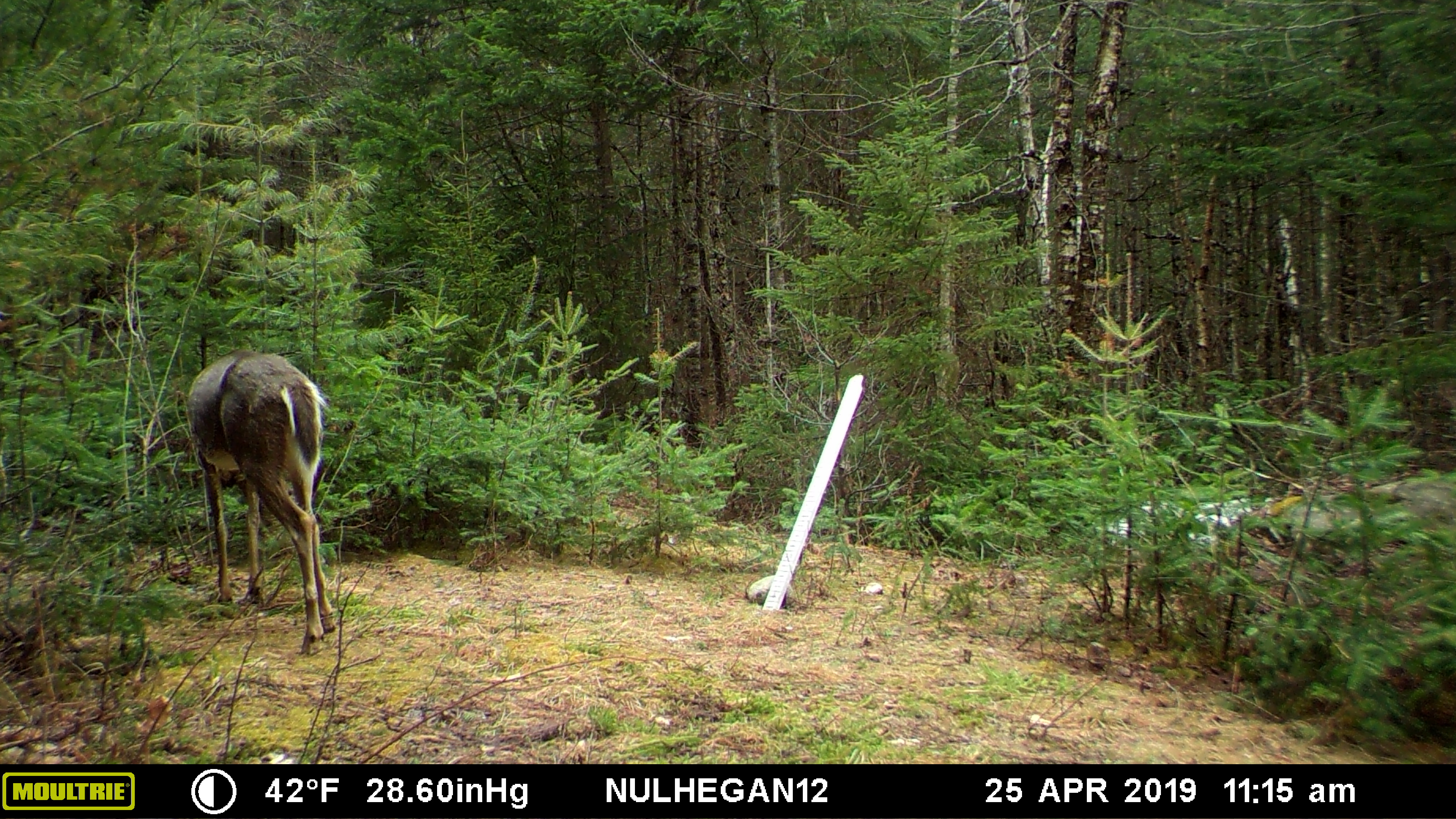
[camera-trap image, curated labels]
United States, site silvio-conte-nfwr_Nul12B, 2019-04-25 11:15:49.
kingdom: Animalia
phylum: Chordata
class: Mammalia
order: Artiodactyla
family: Cervidae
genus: Odocoileus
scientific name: Odocoileus virginianus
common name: white-tailed deer